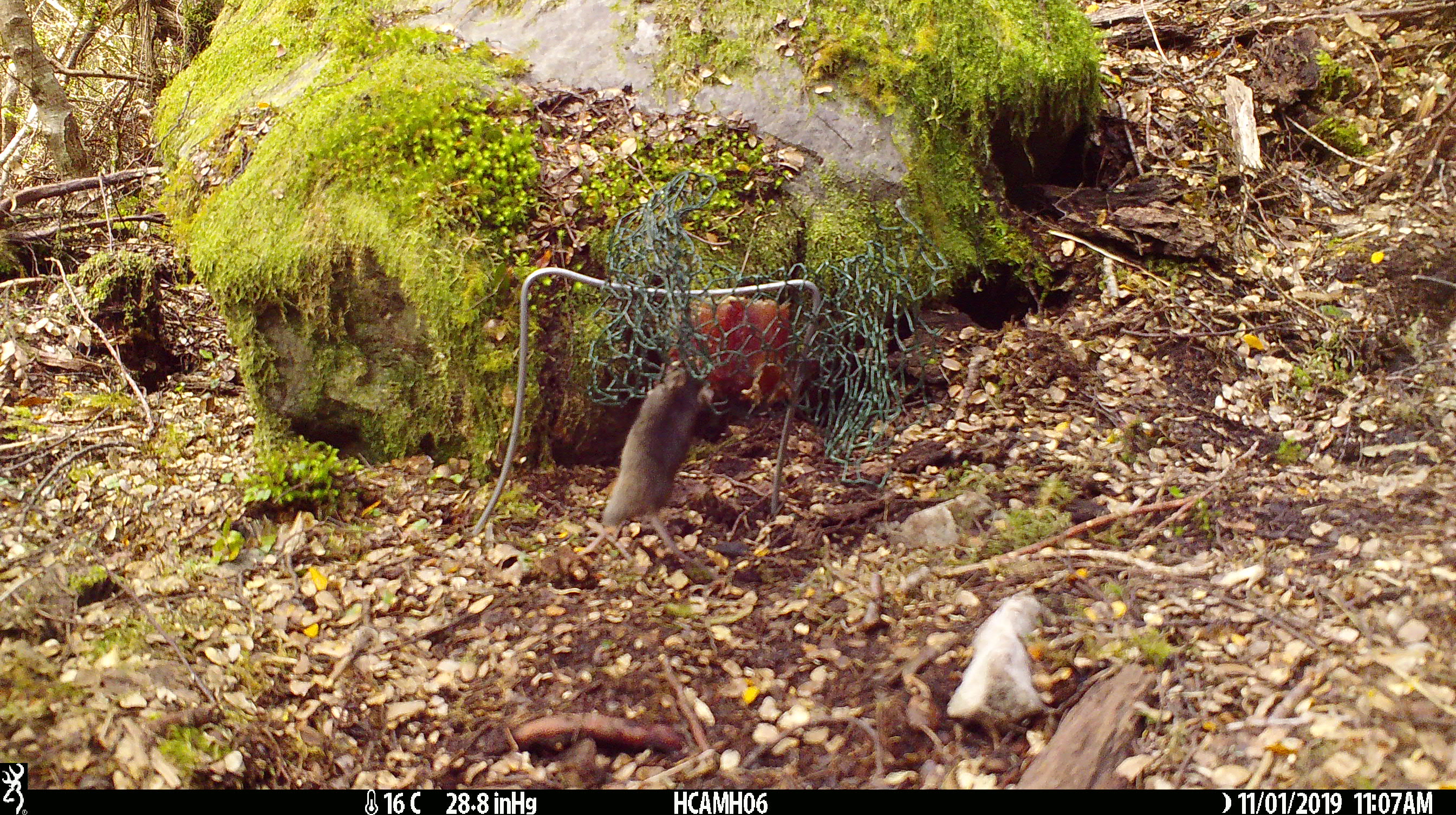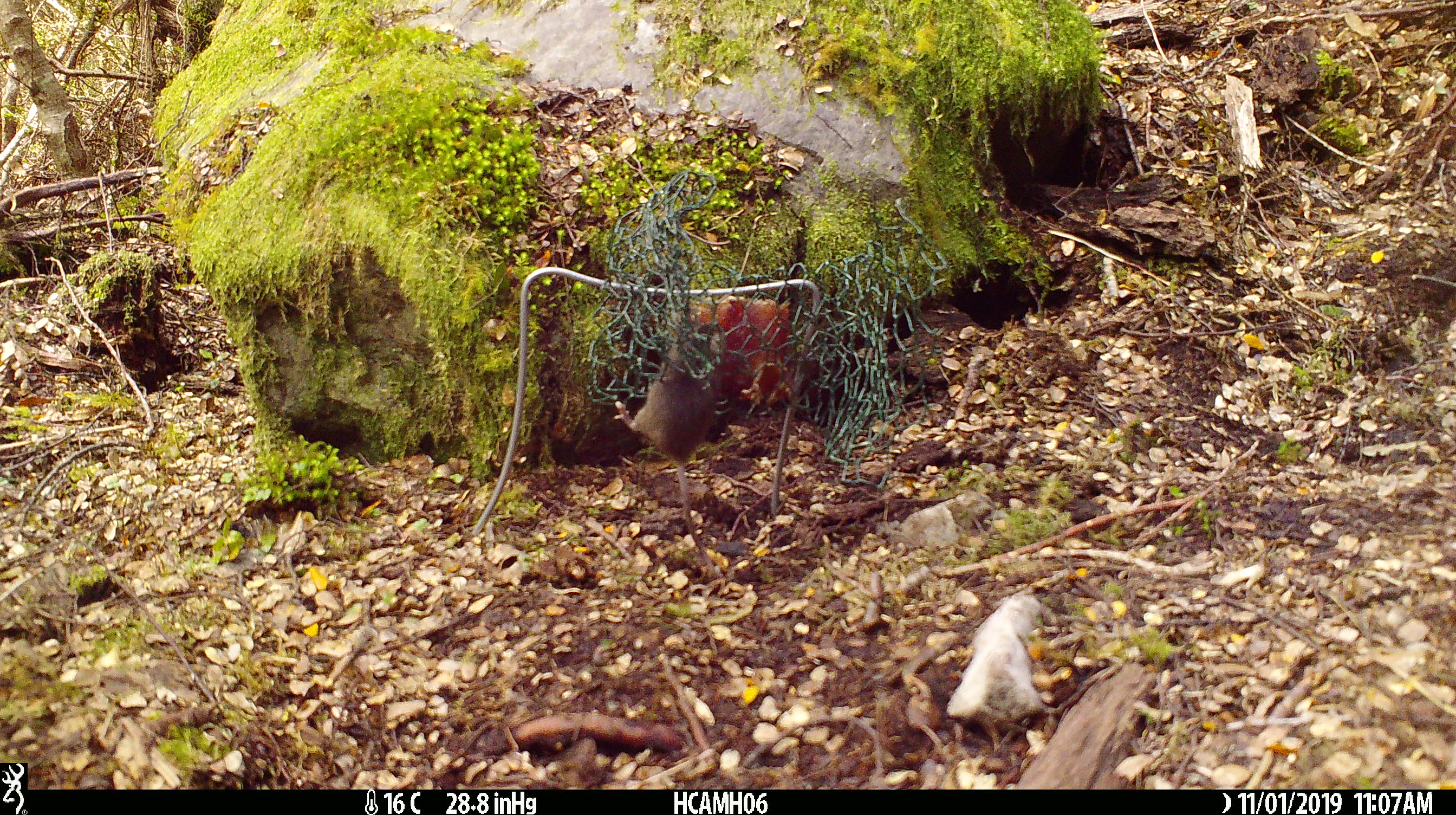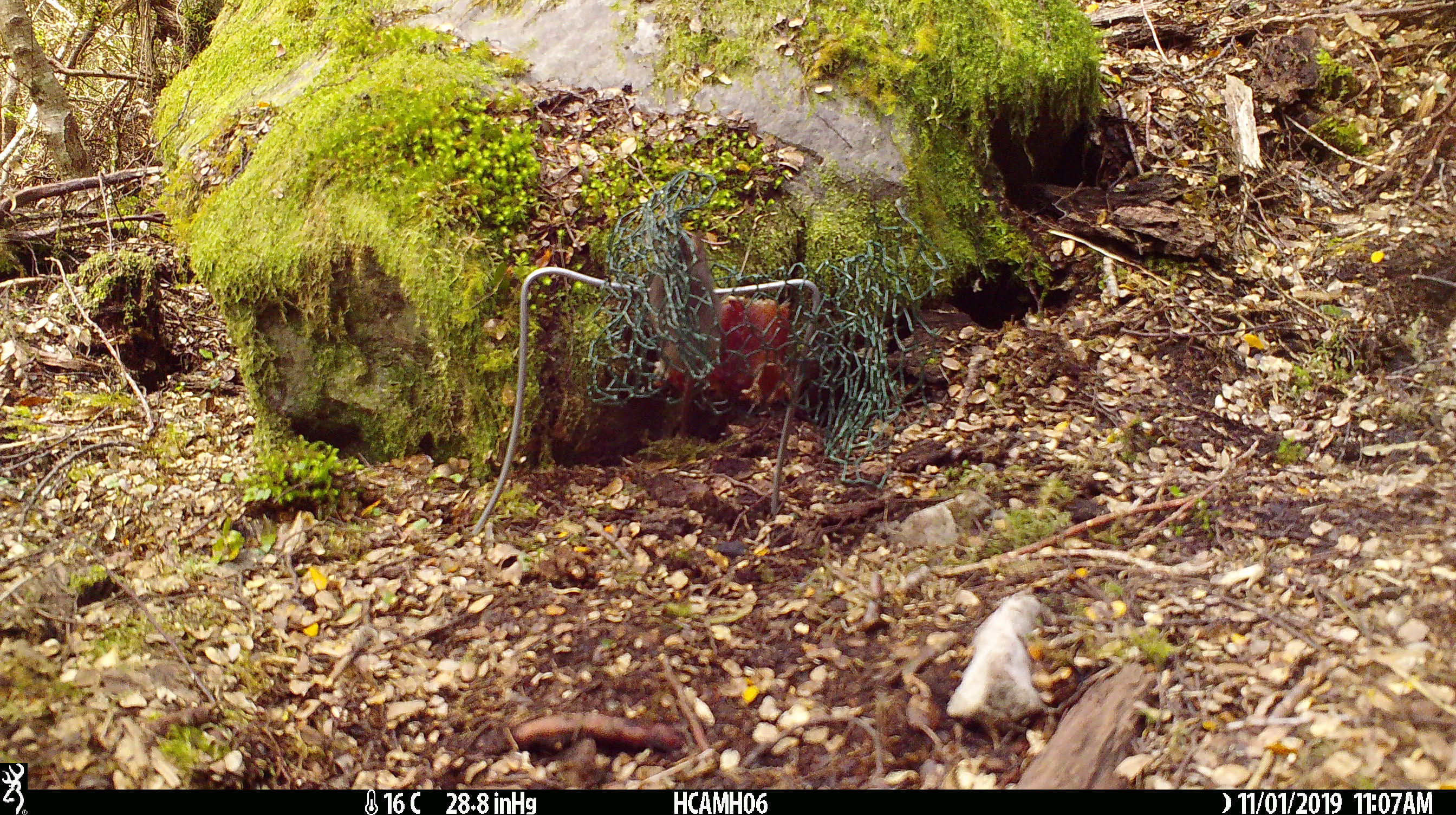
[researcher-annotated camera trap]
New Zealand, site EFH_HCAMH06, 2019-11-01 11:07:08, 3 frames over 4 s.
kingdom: Animalia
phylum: Chordata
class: Mammalia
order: Rodentia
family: Muridae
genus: Mus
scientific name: Mus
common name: mouse